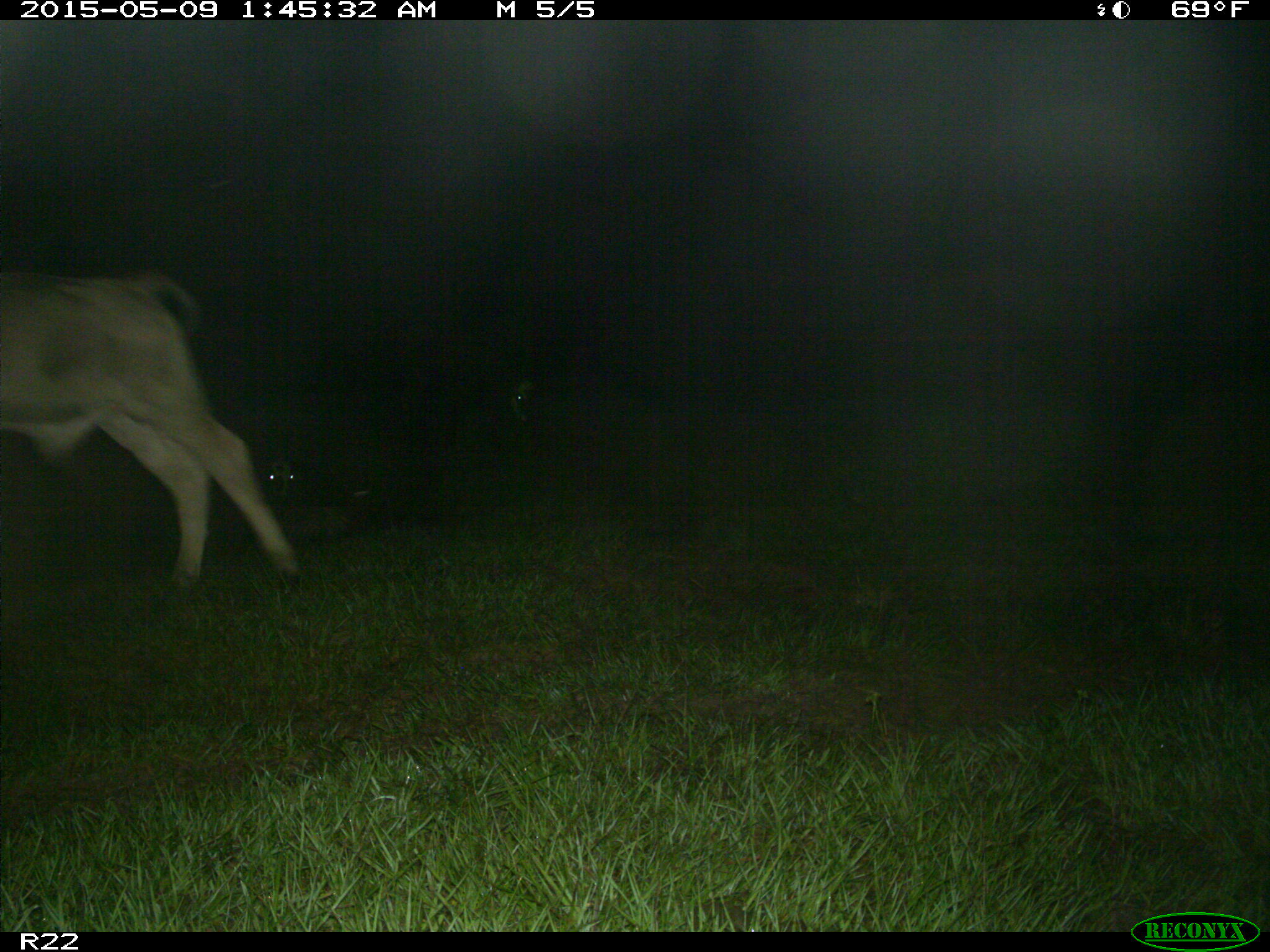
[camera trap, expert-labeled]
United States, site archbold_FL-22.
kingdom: Animalia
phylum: Chordata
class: Mammalia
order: Artiodactyla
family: Bovidae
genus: Bos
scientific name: Bos taurus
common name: domestic cow